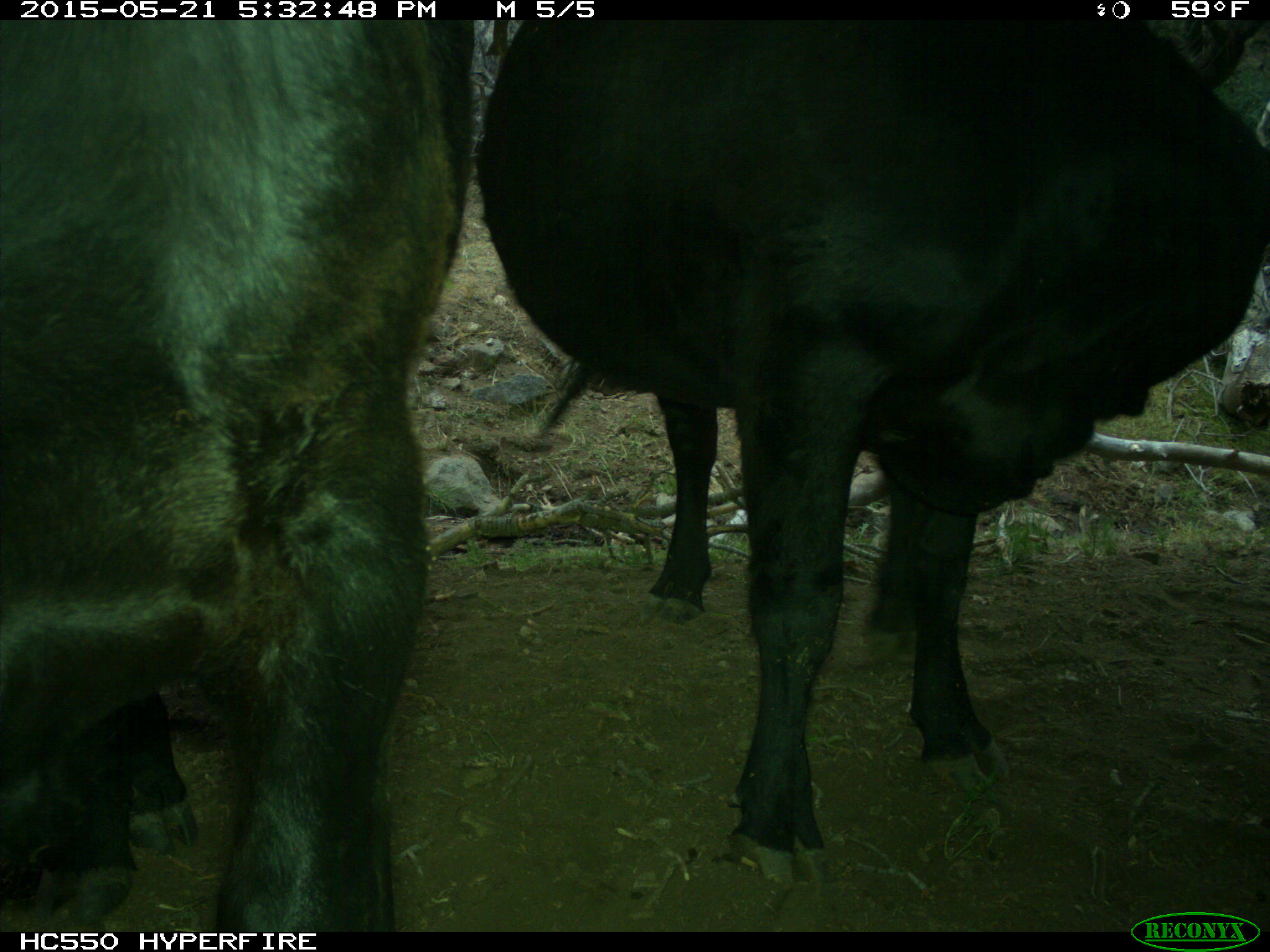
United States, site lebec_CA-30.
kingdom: Animalia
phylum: Chordata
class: Mammalia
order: Artiodactyla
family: Bovidae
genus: Bos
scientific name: Bos taurus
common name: domestic cow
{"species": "Bos taurus (domestic cow)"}